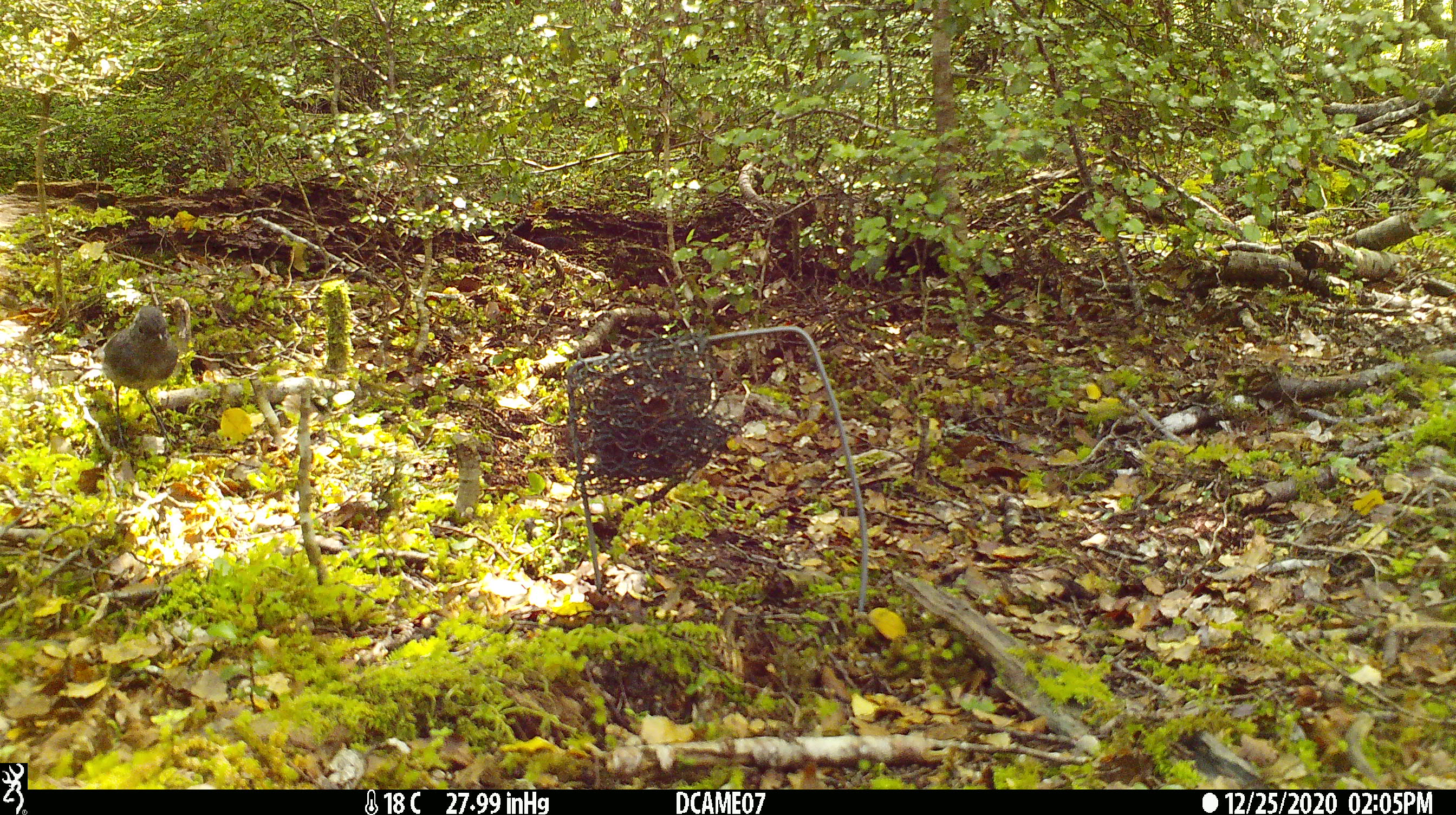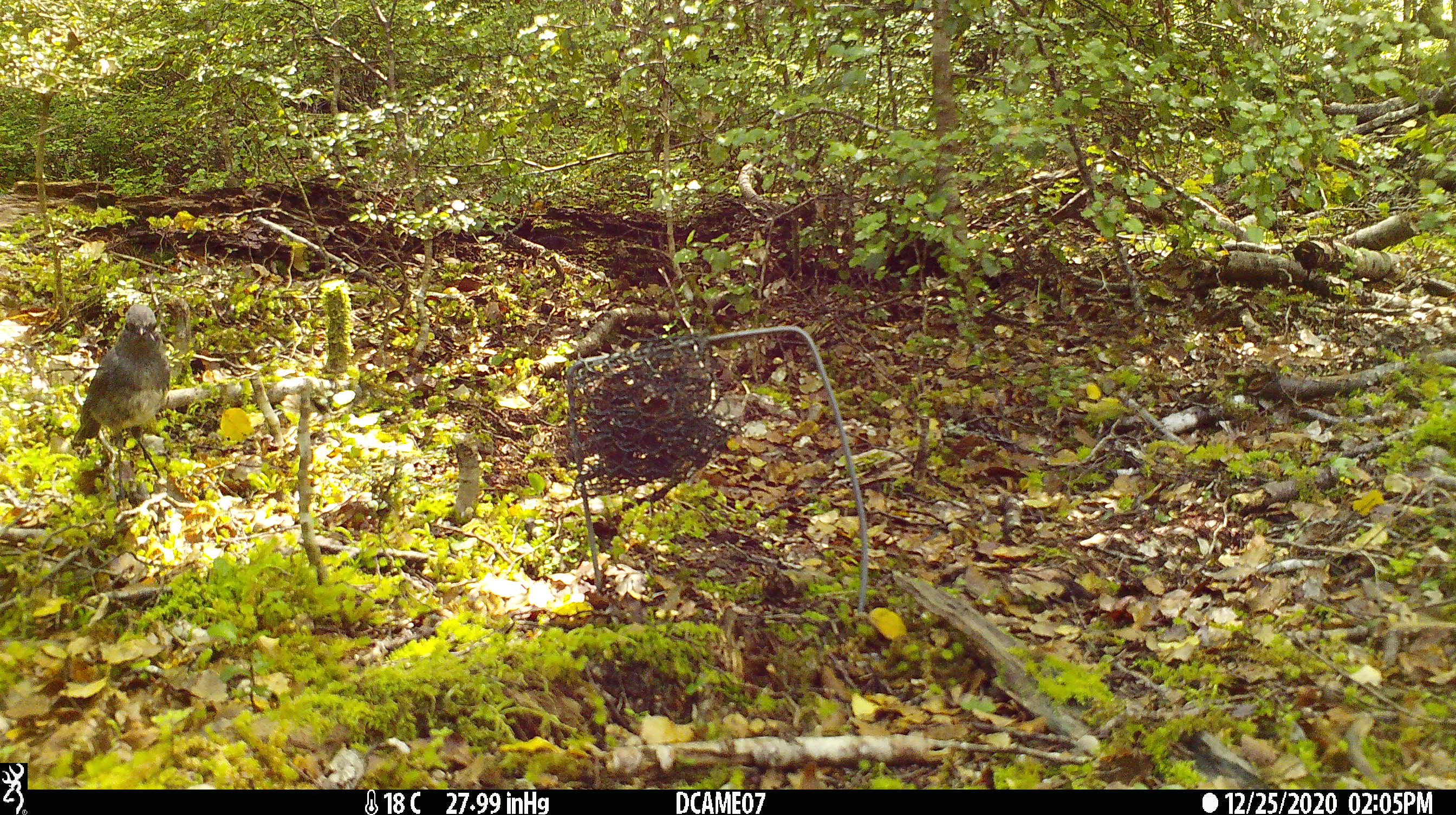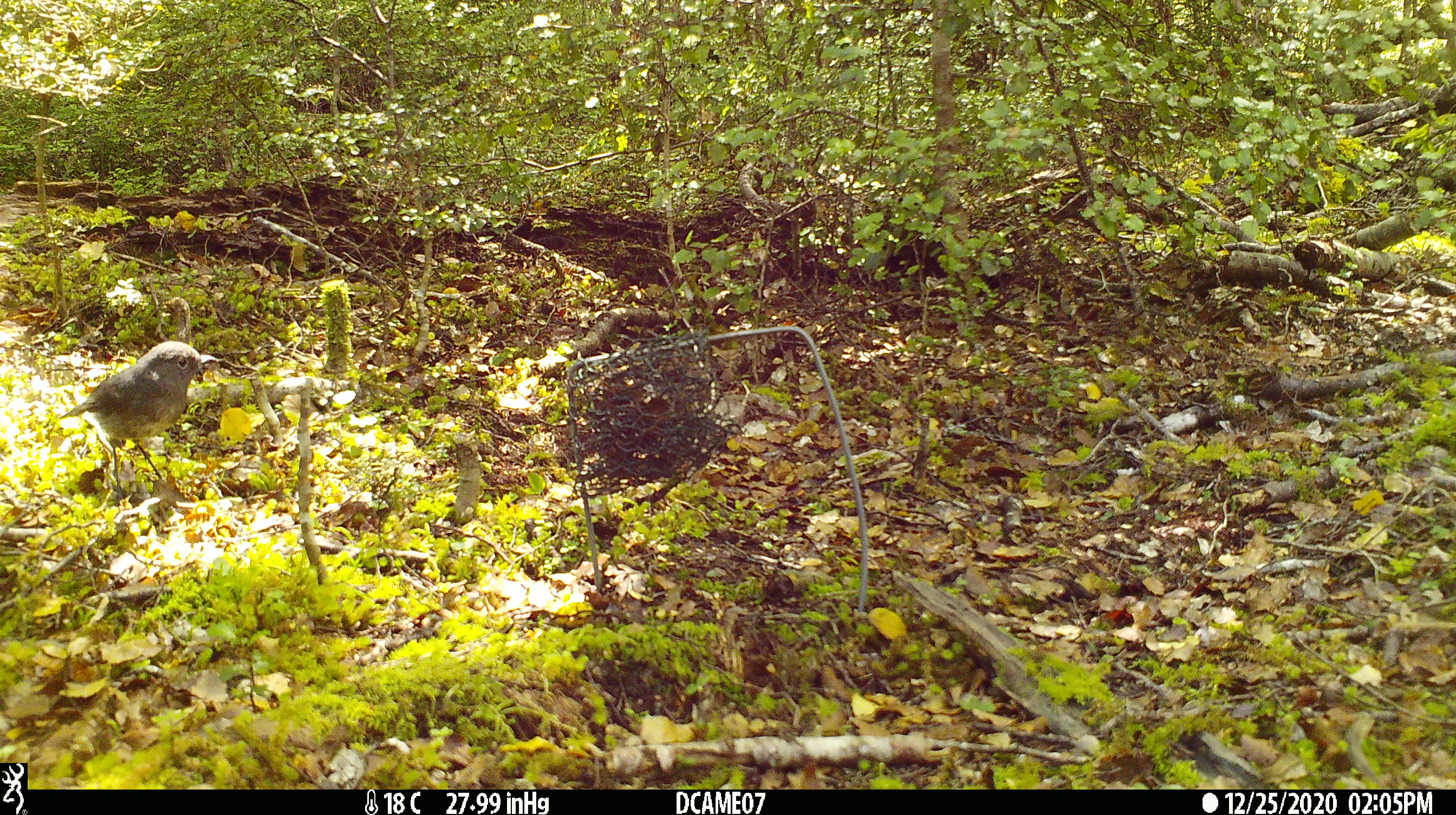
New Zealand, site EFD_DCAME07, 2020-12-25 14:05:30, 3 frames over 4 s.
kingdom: Animalia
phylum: Chordata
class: Aves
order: Passeriformes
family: Petroicidae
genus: Petroica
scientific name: Petroica australis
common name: new zealand robin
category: robin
Robin (new zealand robin) (Petroica australis).